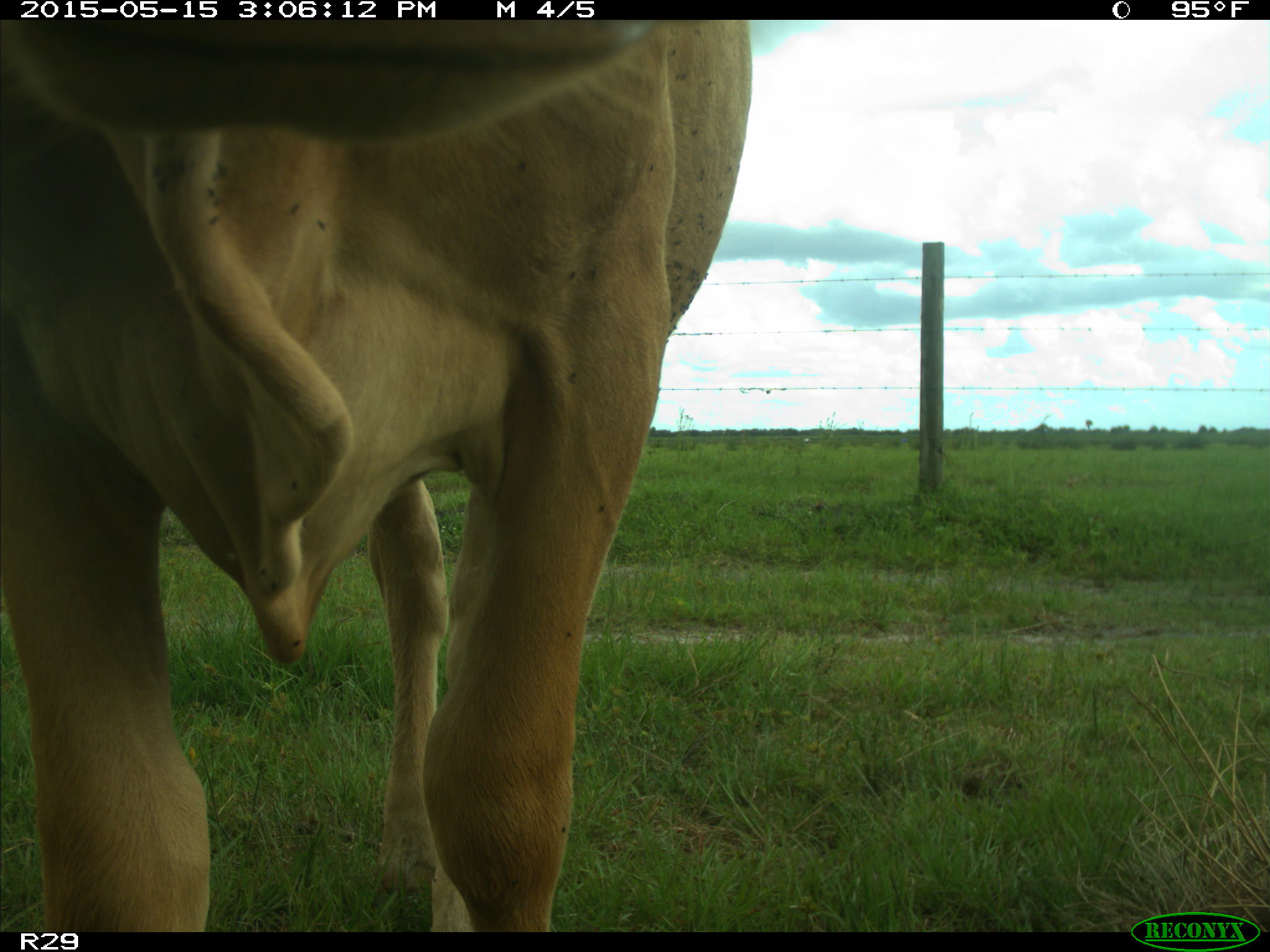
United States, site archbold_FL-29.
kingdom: Animalia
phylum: Chordata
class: Mammalia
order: Artiodactyla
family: Bovidae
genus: Bos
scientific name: Bos taurus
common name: domestic cow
Bos taurus (domestic cow).